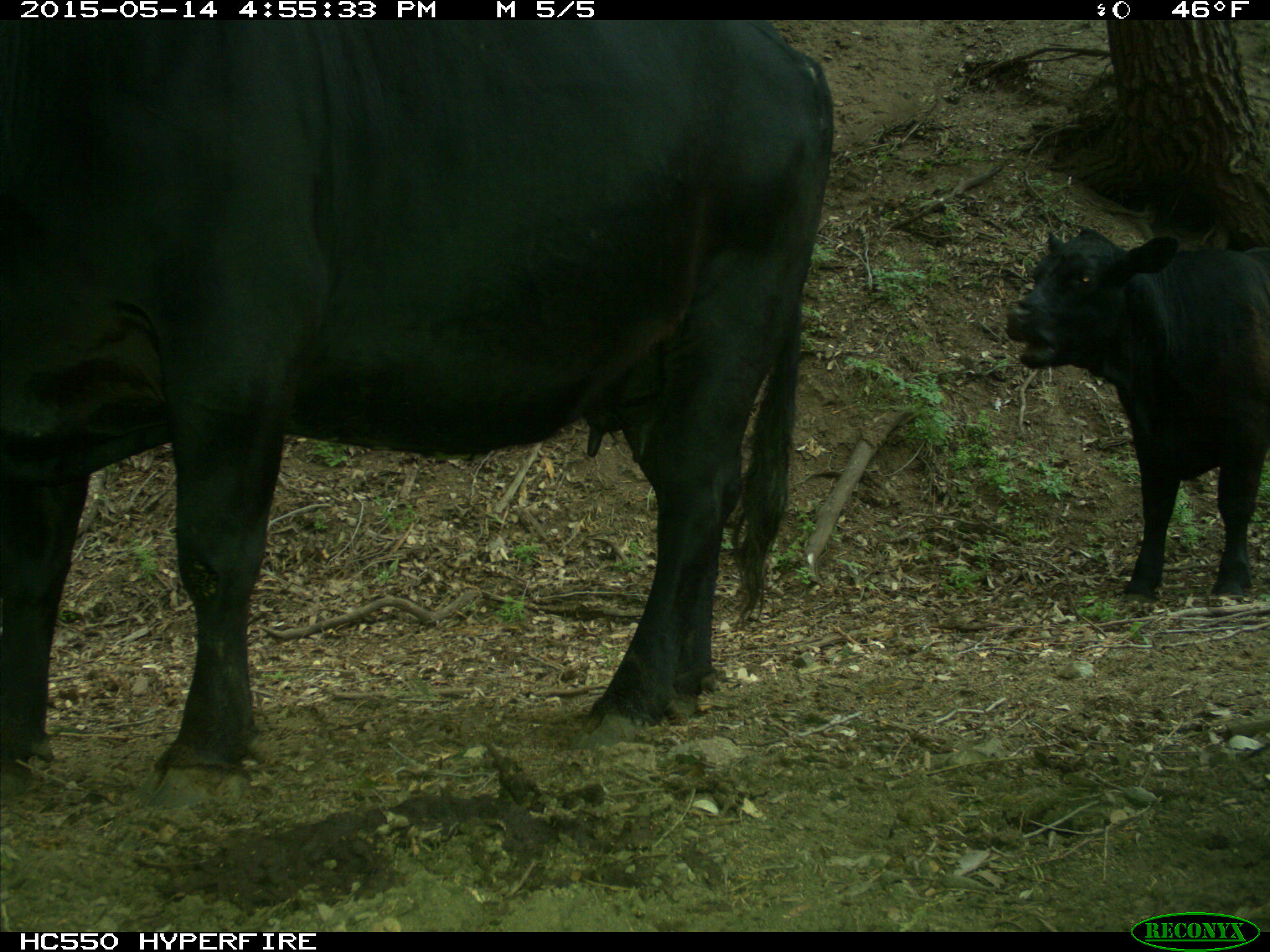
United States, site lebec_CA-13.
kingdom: Animalia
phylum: Chordata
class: Mammalia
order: Artiodactyla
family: Bovidae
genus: Bos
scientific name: Bos taurus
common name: domestic cow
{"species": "Bos taurus (domestic cow)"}